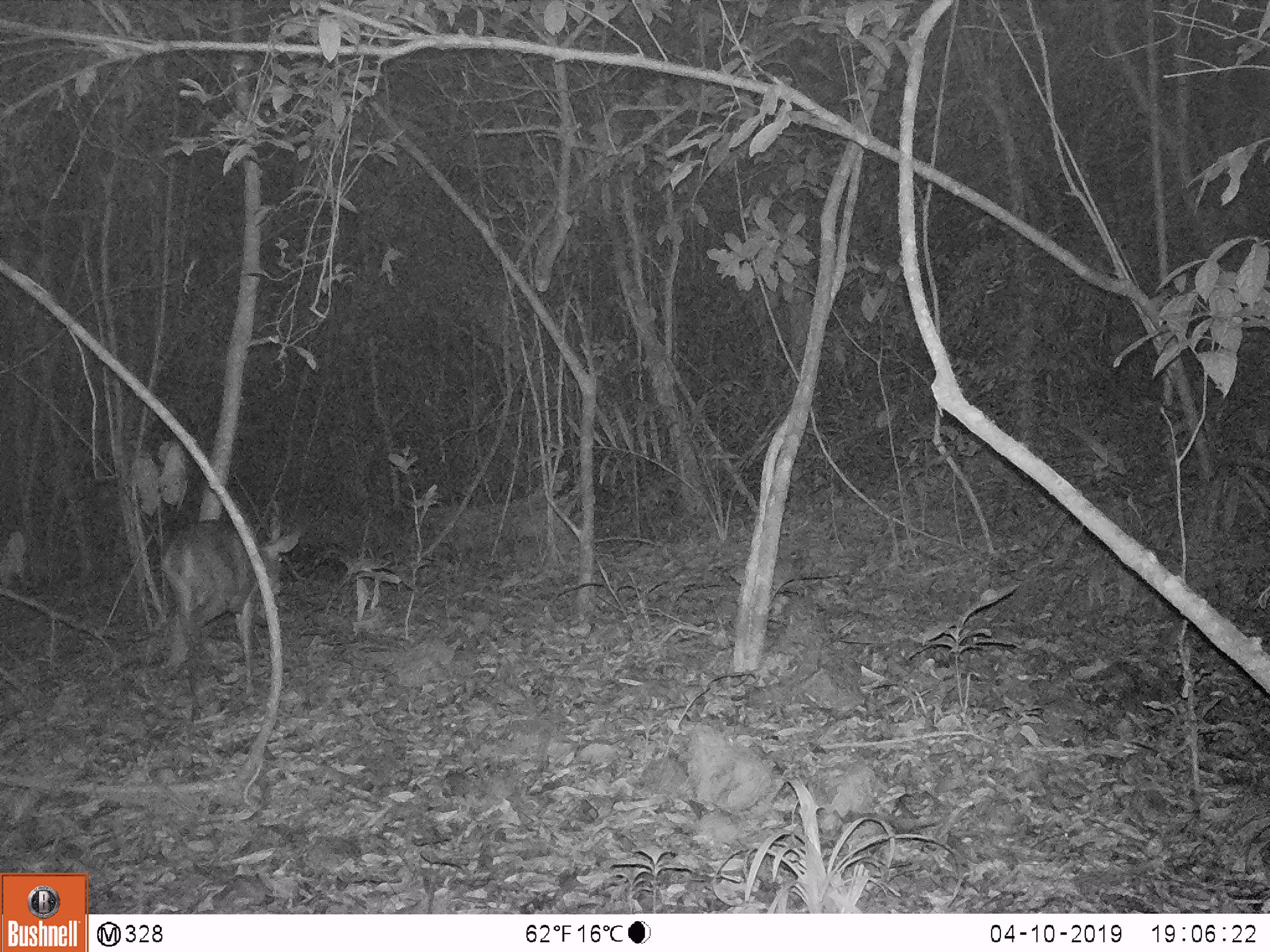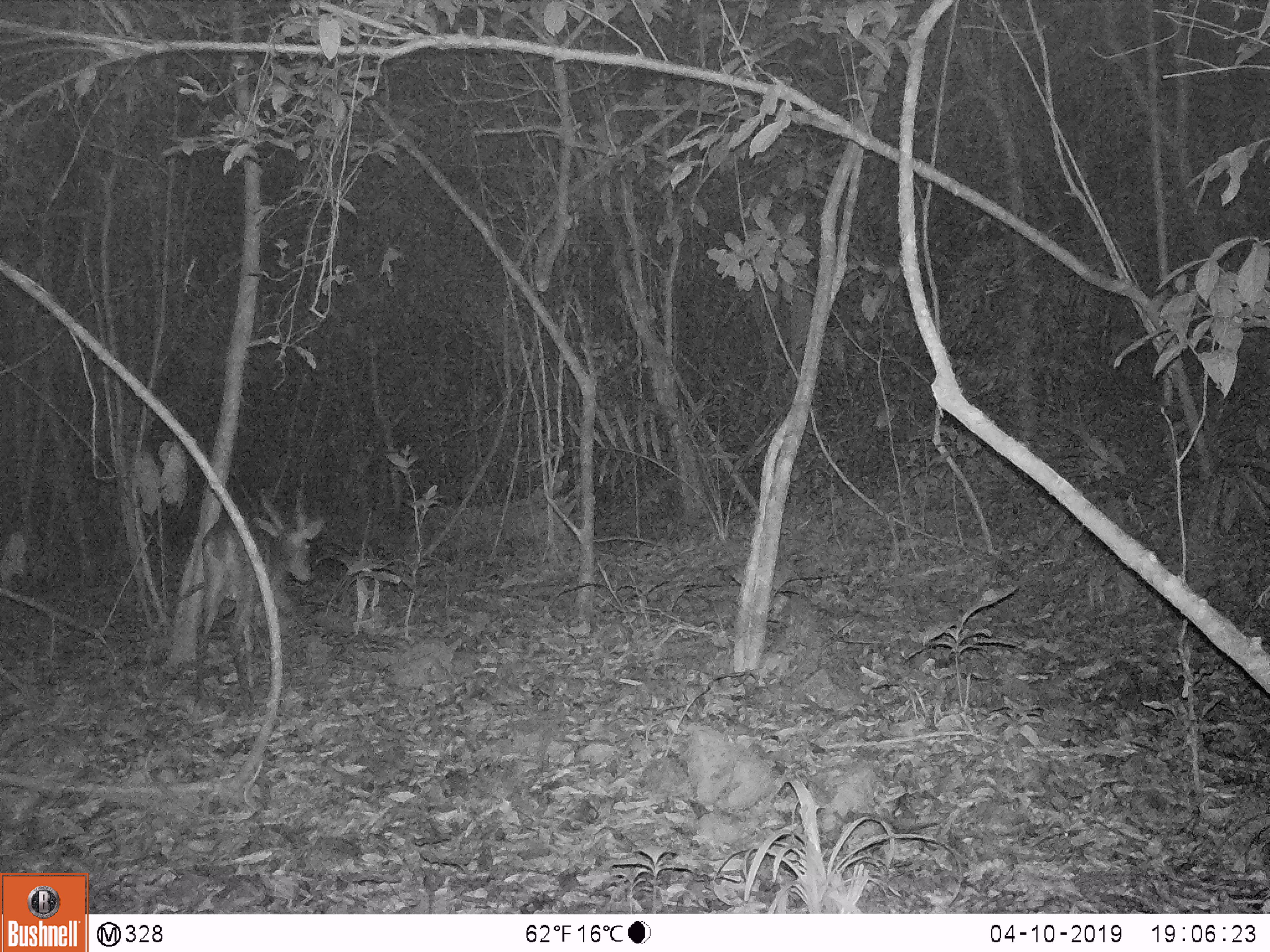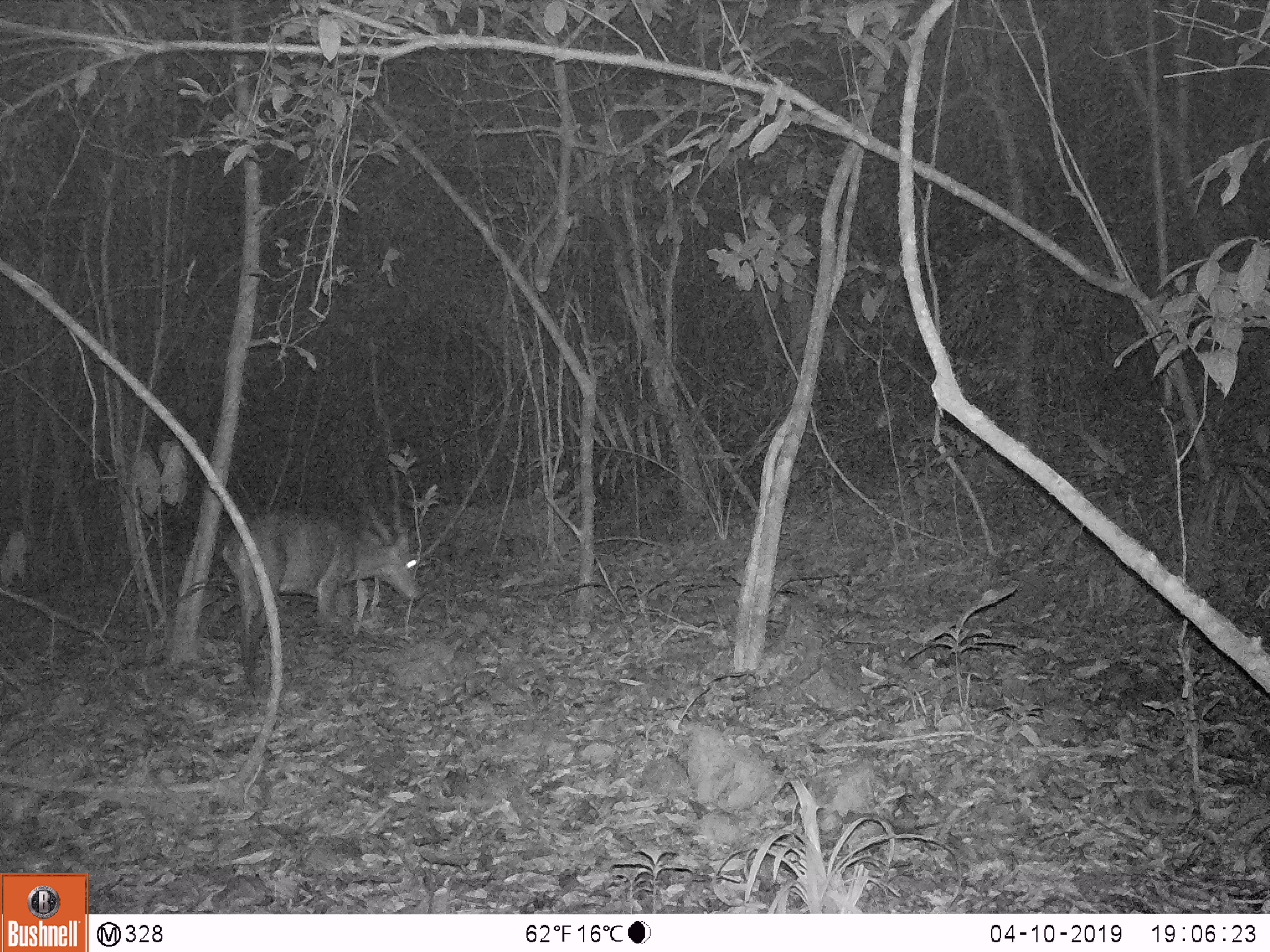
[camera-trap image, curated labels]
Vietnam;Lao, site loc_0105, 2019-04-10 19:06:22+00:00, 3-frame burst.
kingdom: Animalia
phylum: Chordata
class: Mammalia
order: Artiodactyla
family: Cervidae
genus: Muntiacus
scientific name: Muntiacus vuquangensis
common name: large-antlered muntjac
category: large antlered muntjac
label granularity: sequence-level